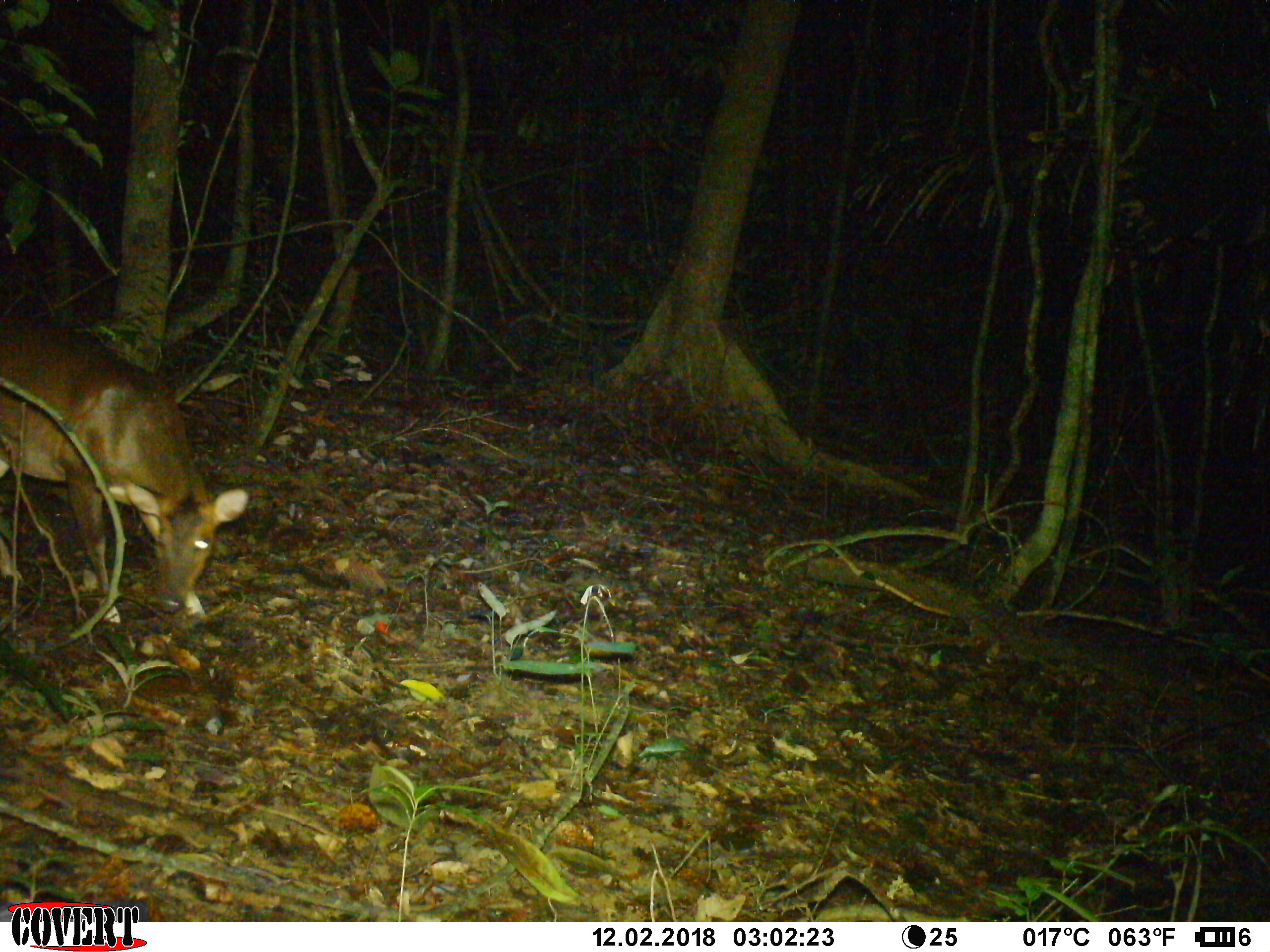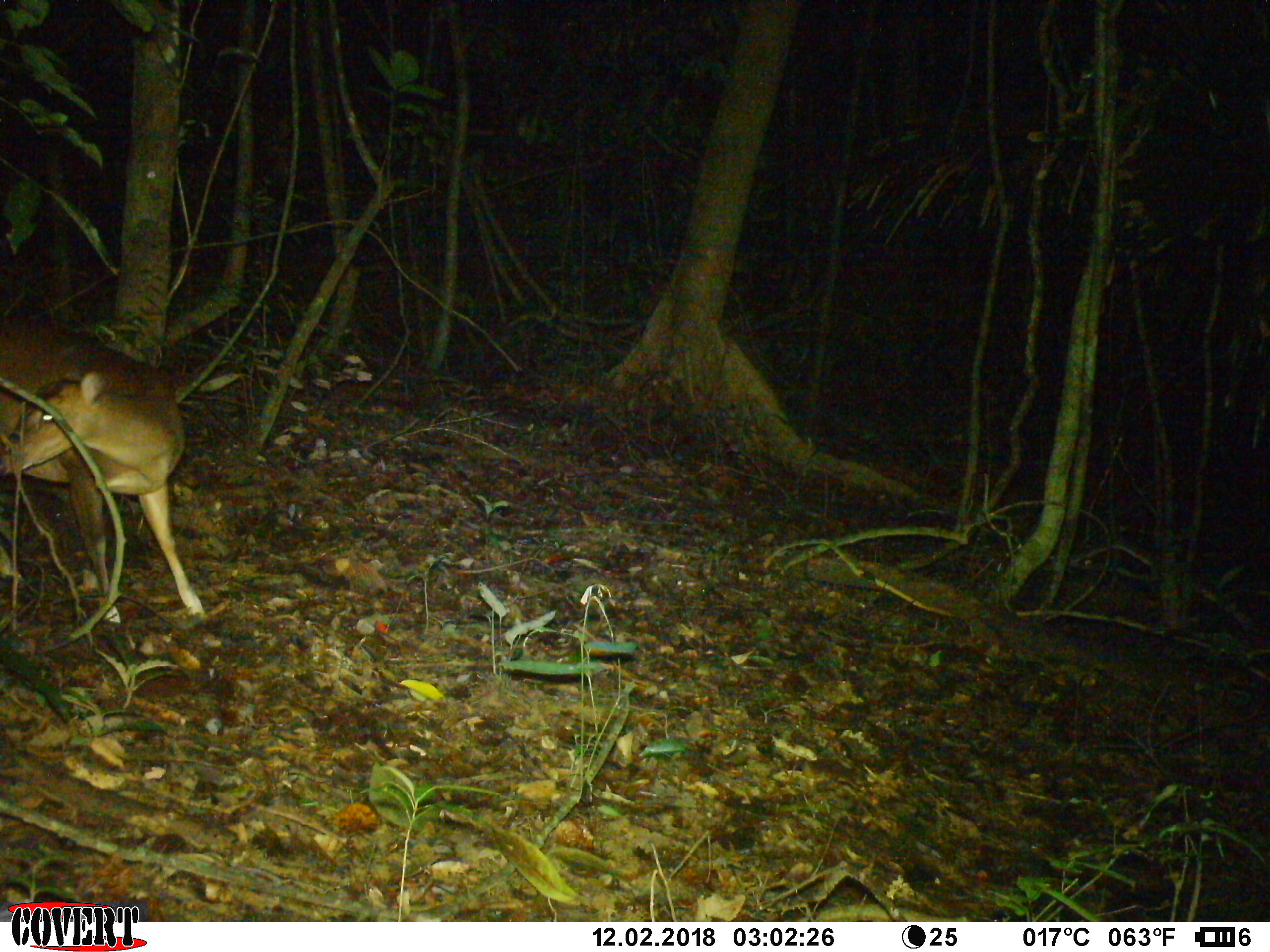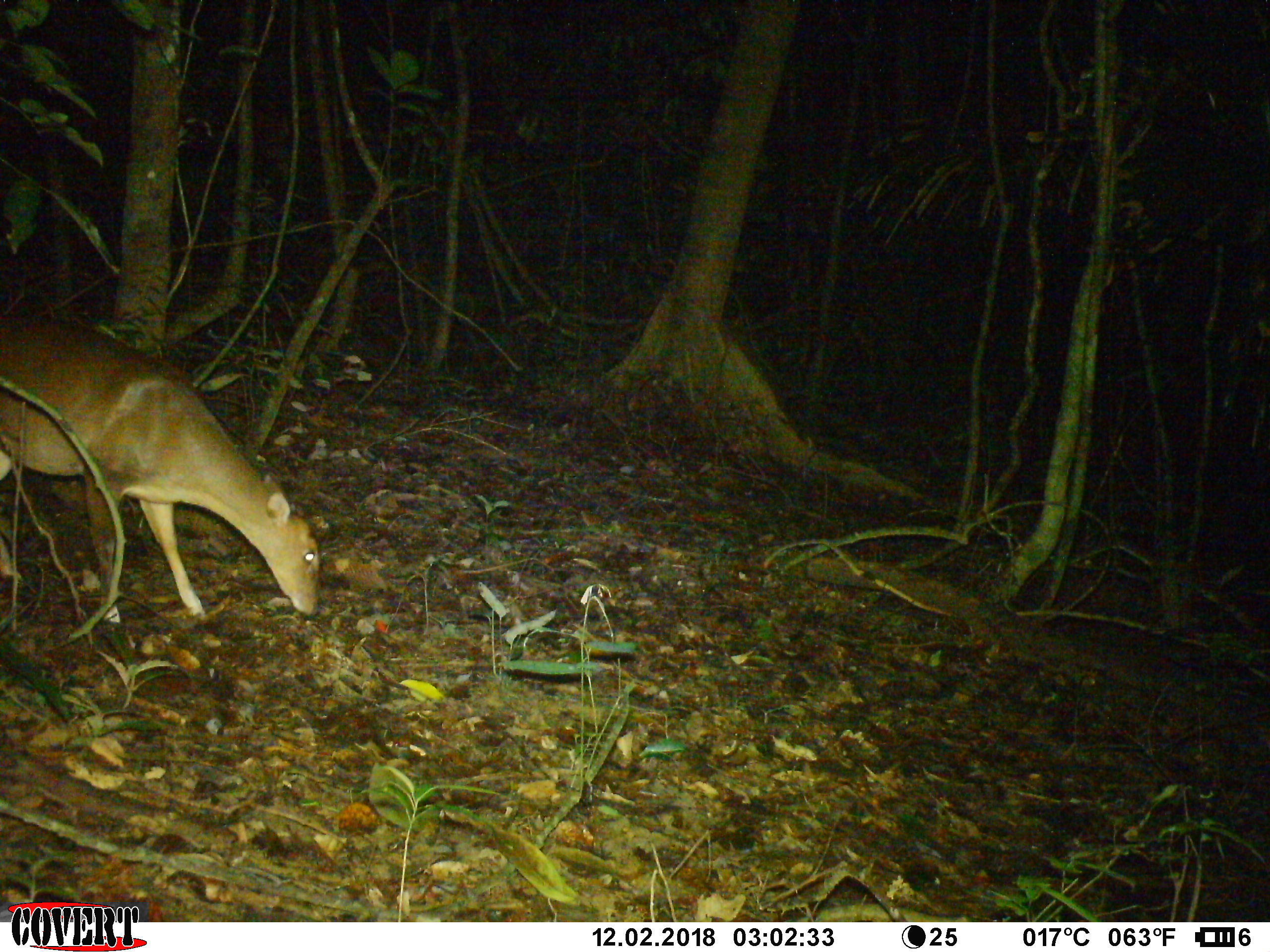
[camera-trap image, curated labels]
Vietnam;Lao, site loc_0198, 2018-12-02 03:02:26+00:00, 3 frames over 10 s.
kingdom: Animalia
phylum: Chordata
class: Mammalia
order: Artiodactyla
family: Cervidae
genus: Muntiacus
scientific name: Muntiacus vuquangensis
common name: large-antlered muntjac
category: large antlered muntjac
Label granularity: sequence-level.